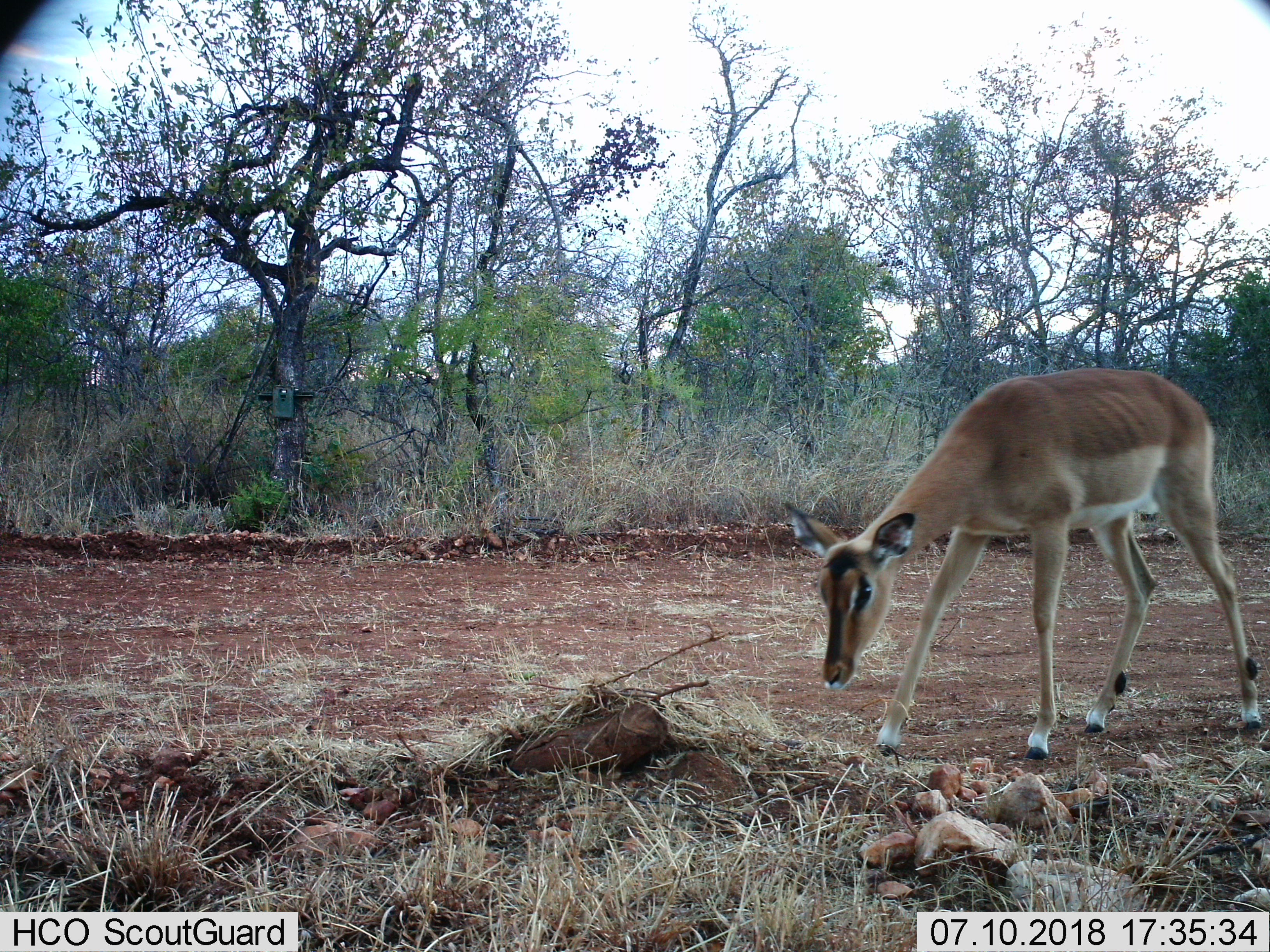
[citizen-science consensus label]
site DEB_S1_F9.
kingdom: Animalia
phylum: Chordata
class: Mammalia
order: Artiodactyla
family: Bovidae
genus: Aepyceros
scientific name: Aepyceros melampus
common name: impala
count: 1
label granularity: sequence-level